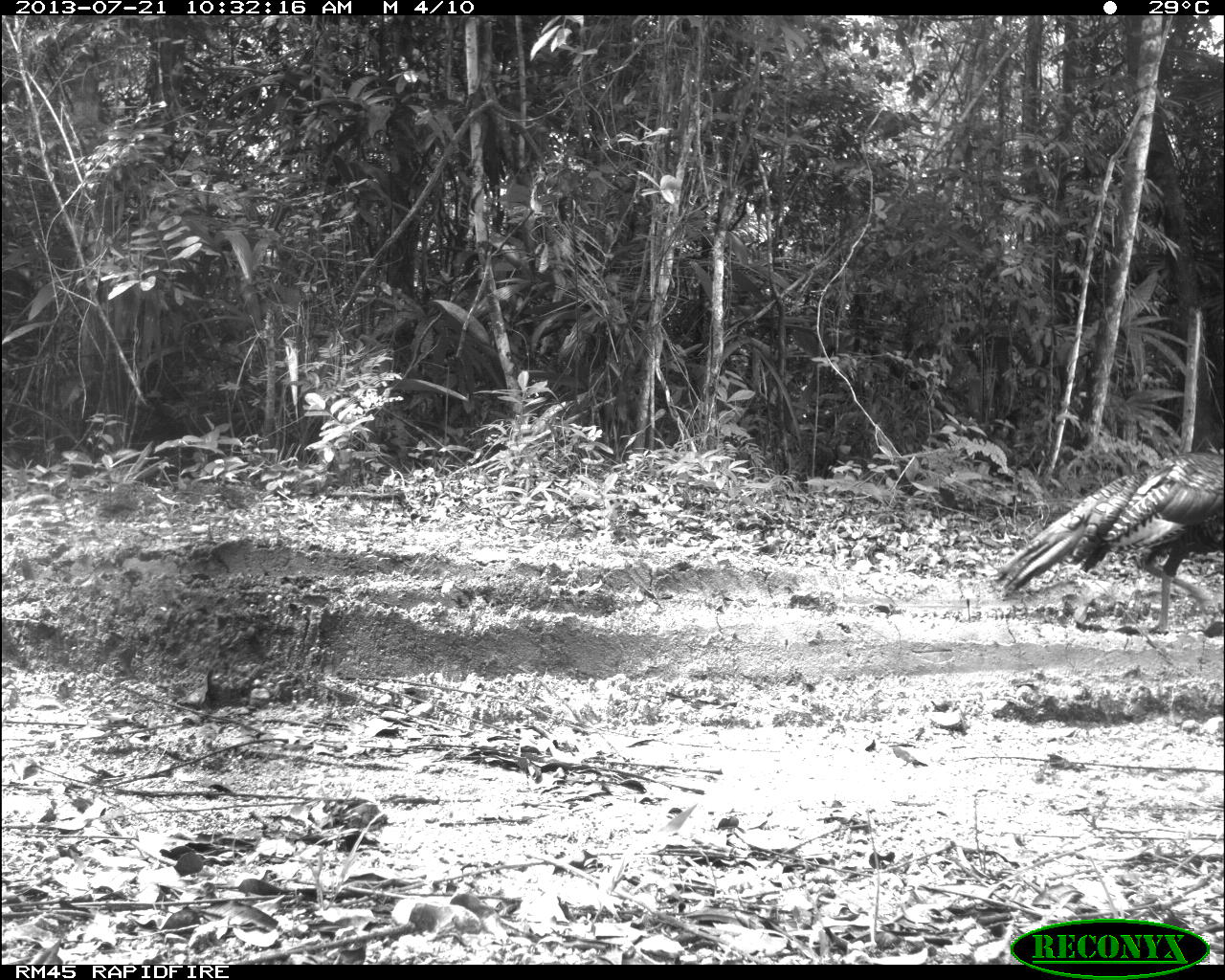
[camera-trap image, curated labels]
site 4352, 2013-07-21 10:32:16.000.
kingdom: Animalia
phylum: Chordata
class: Aves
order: Galliformes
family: Phasianidae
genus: Meleagris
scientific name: Meleagris ocellata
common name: ocellated turkey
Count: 1.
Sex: female.